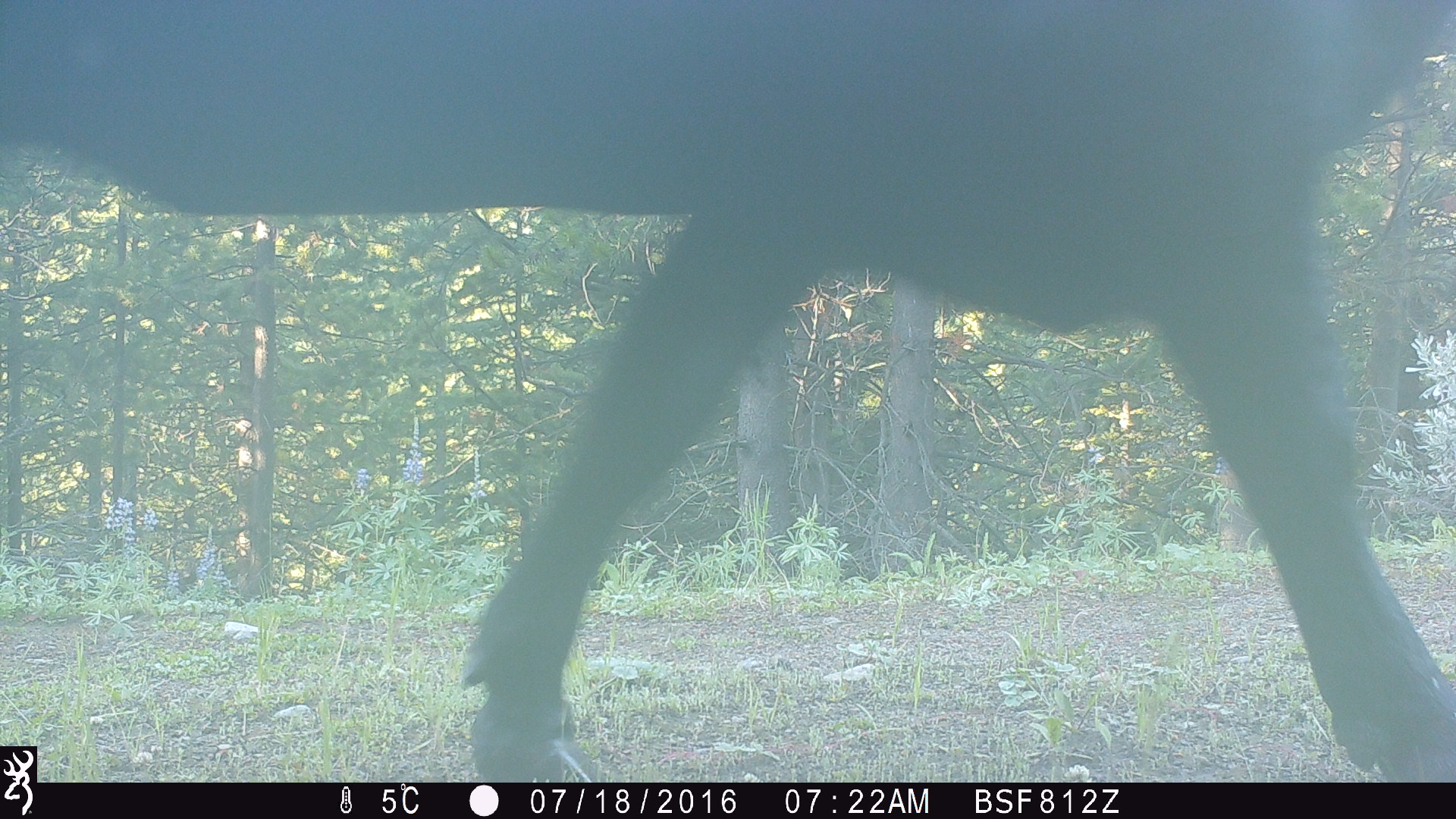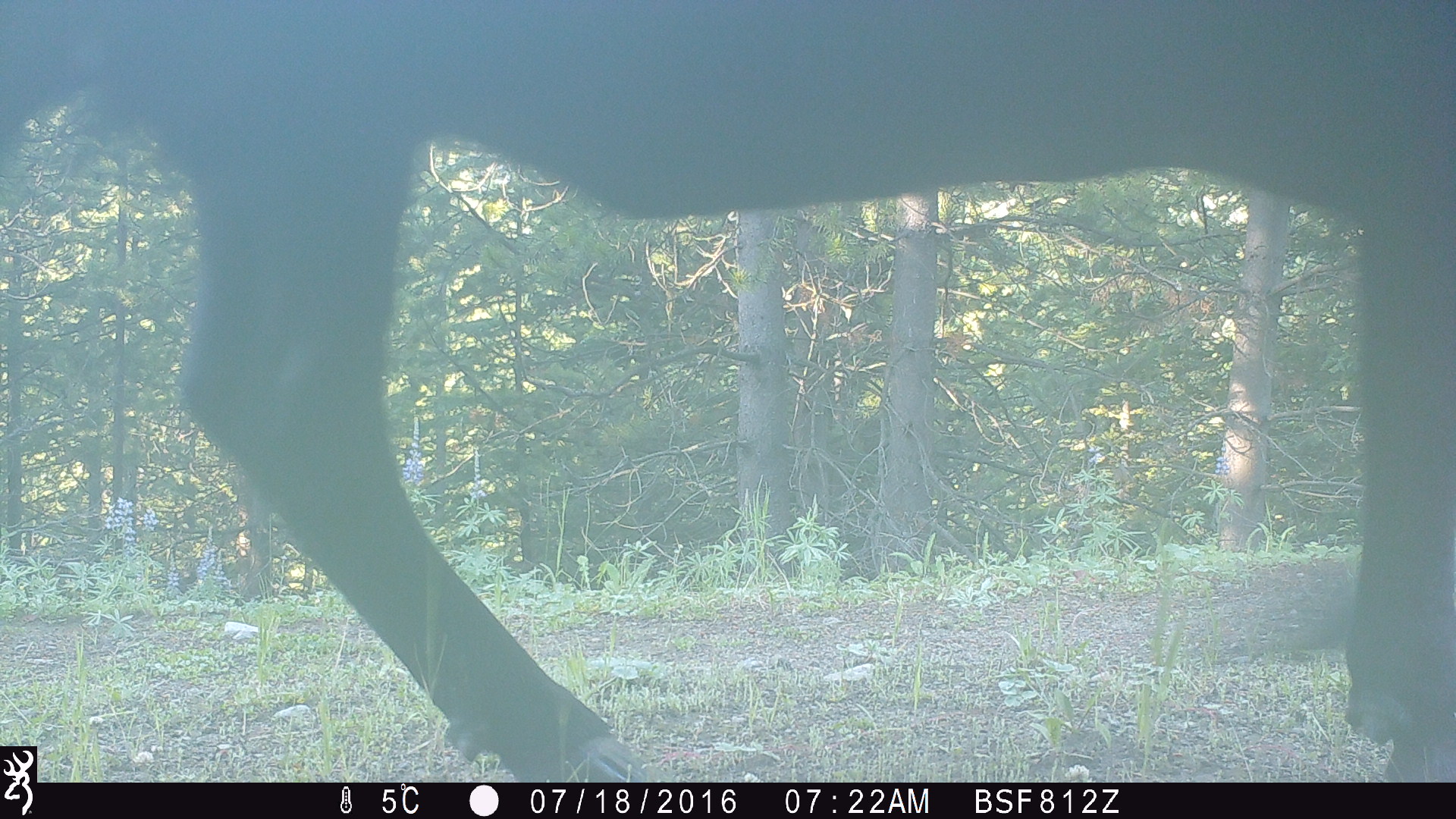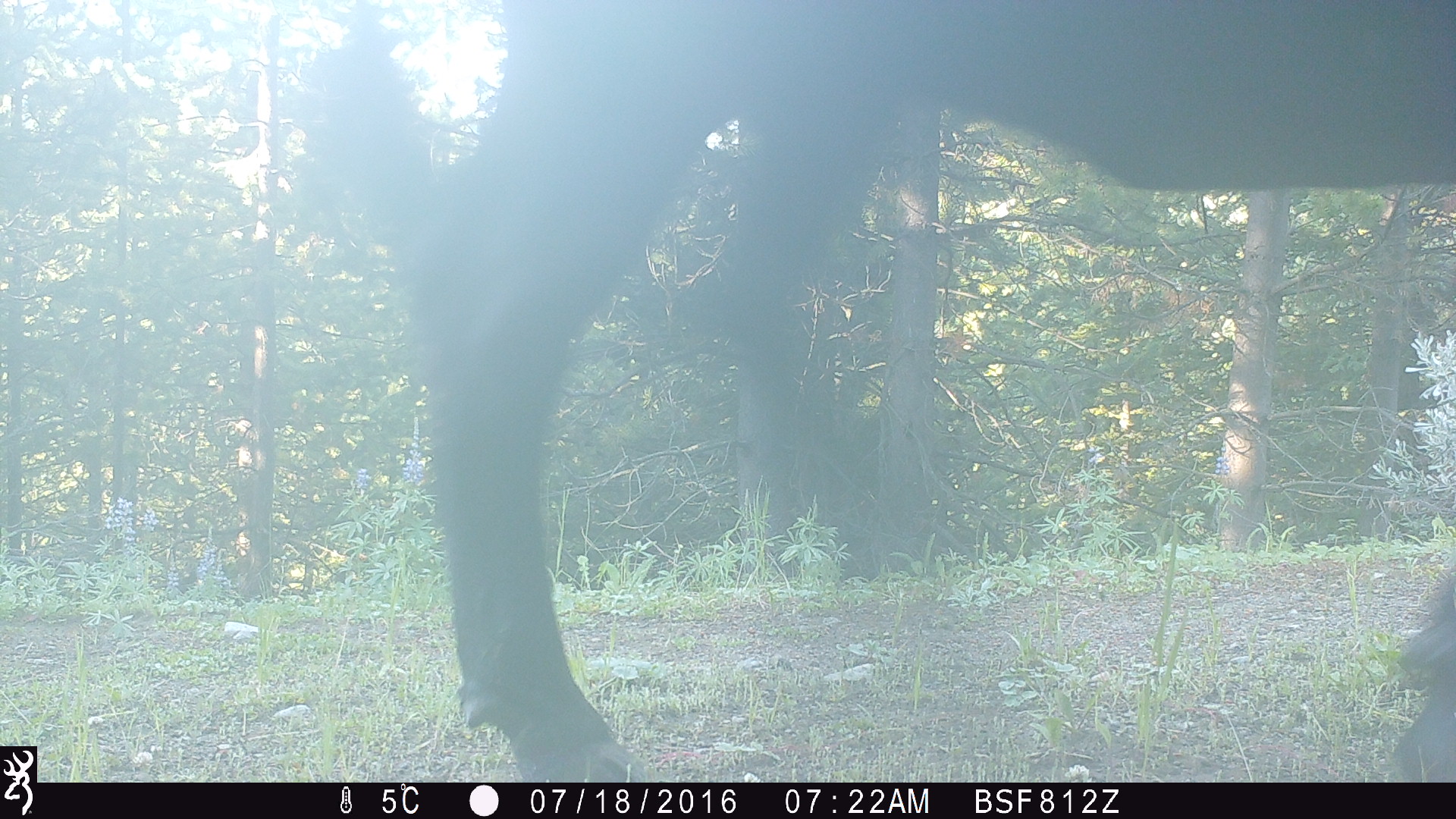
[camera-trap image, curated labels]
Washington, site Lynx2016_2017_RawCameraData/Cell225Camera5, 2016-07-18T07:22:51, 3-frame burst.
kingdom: Animalia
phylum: Chordata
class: Mammalia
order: Artiodactyla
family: Bovidae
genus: Bos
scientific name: Bos taurus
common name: domestic cattle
Domestic cattle (Bos taurus). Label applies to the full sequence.